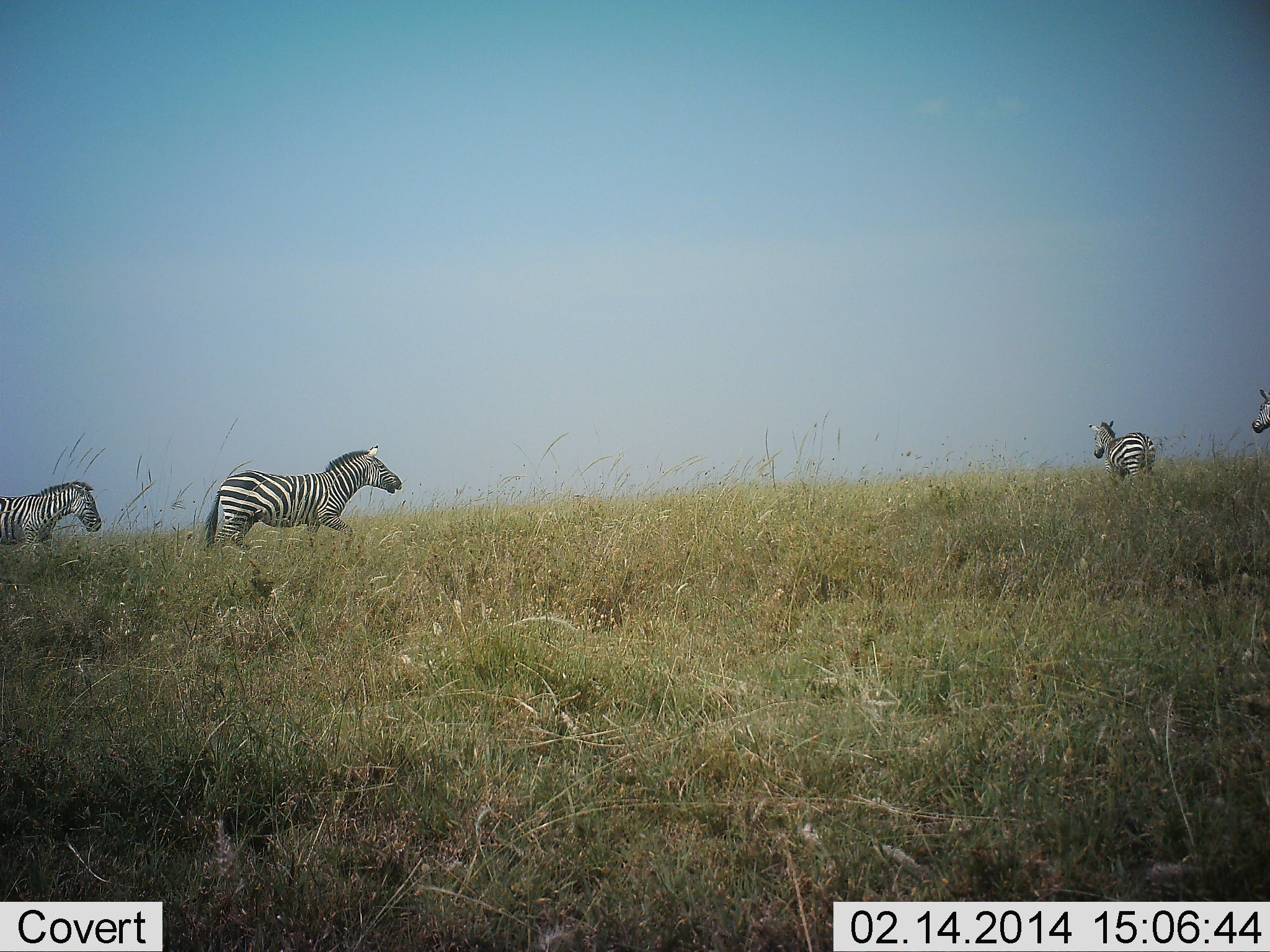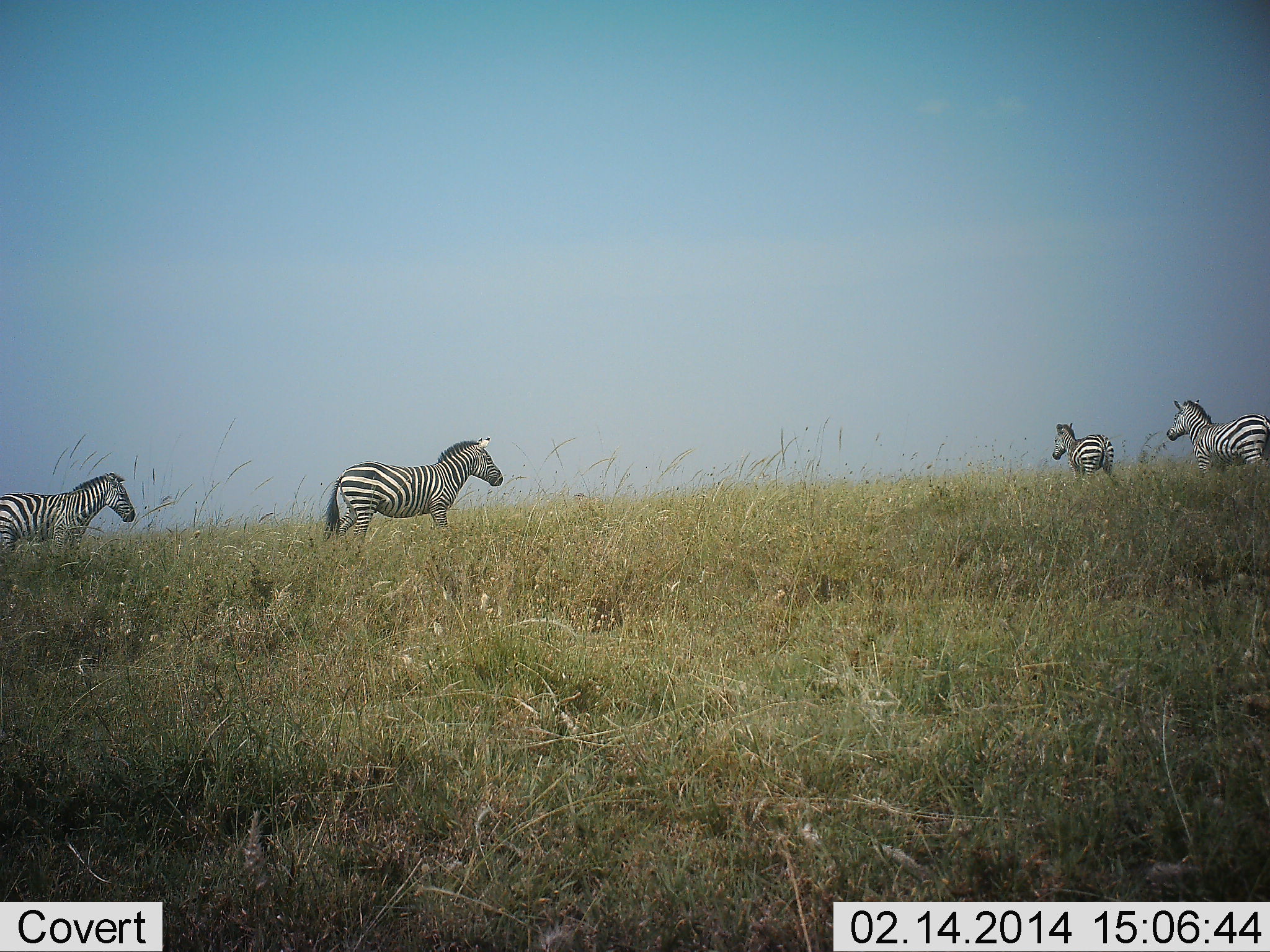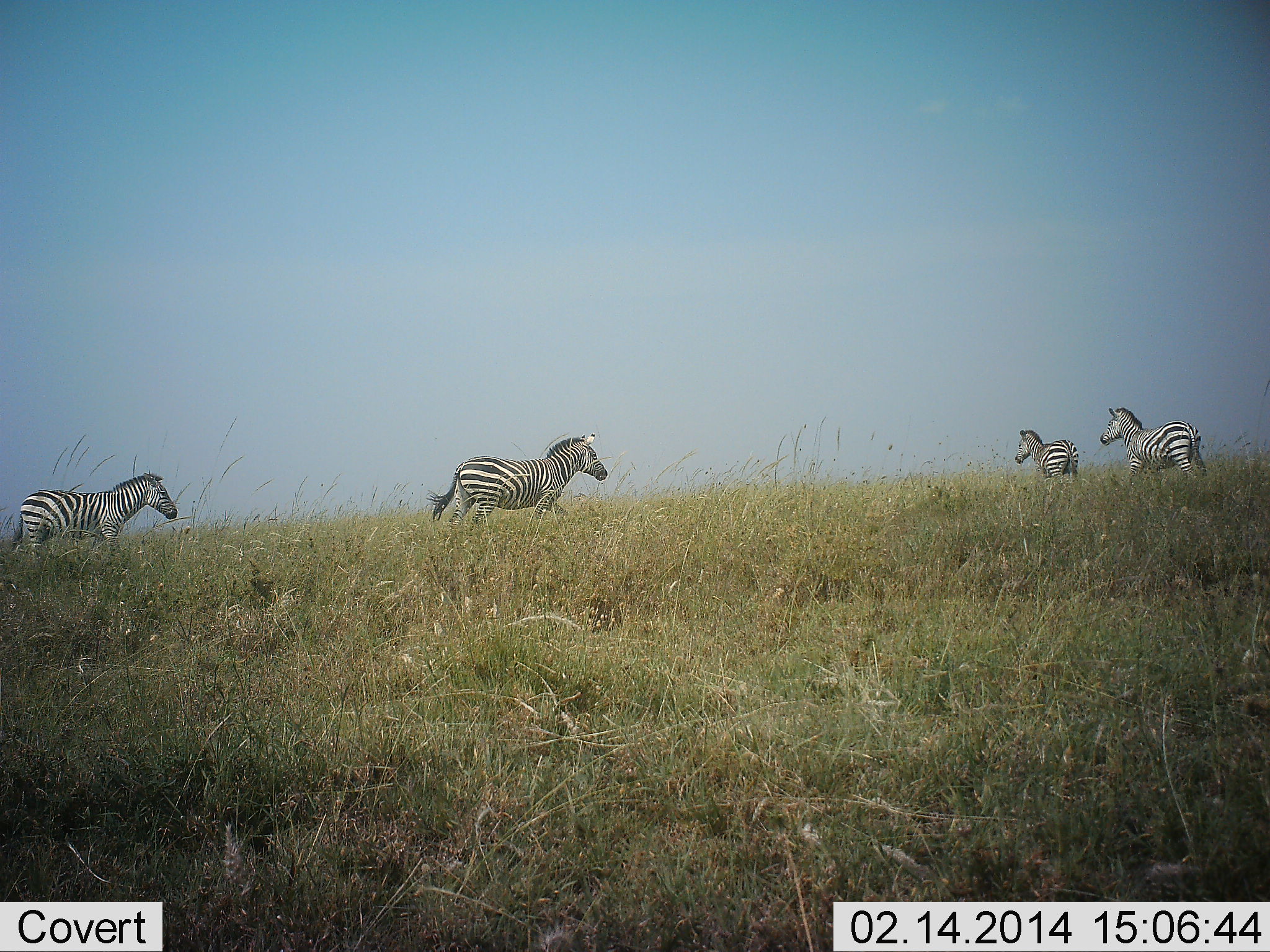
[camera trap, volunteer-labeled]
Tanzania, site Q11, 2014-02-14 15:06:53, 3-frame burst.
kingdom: Animalia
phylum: Chordata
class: Mammalia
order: Perissodactyla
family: Equidae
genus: Equus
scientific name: Equus quagga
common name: plains zebra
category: zebra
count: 4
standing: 10%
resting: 0%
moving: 80%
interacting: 0%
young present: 10%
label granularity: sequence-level